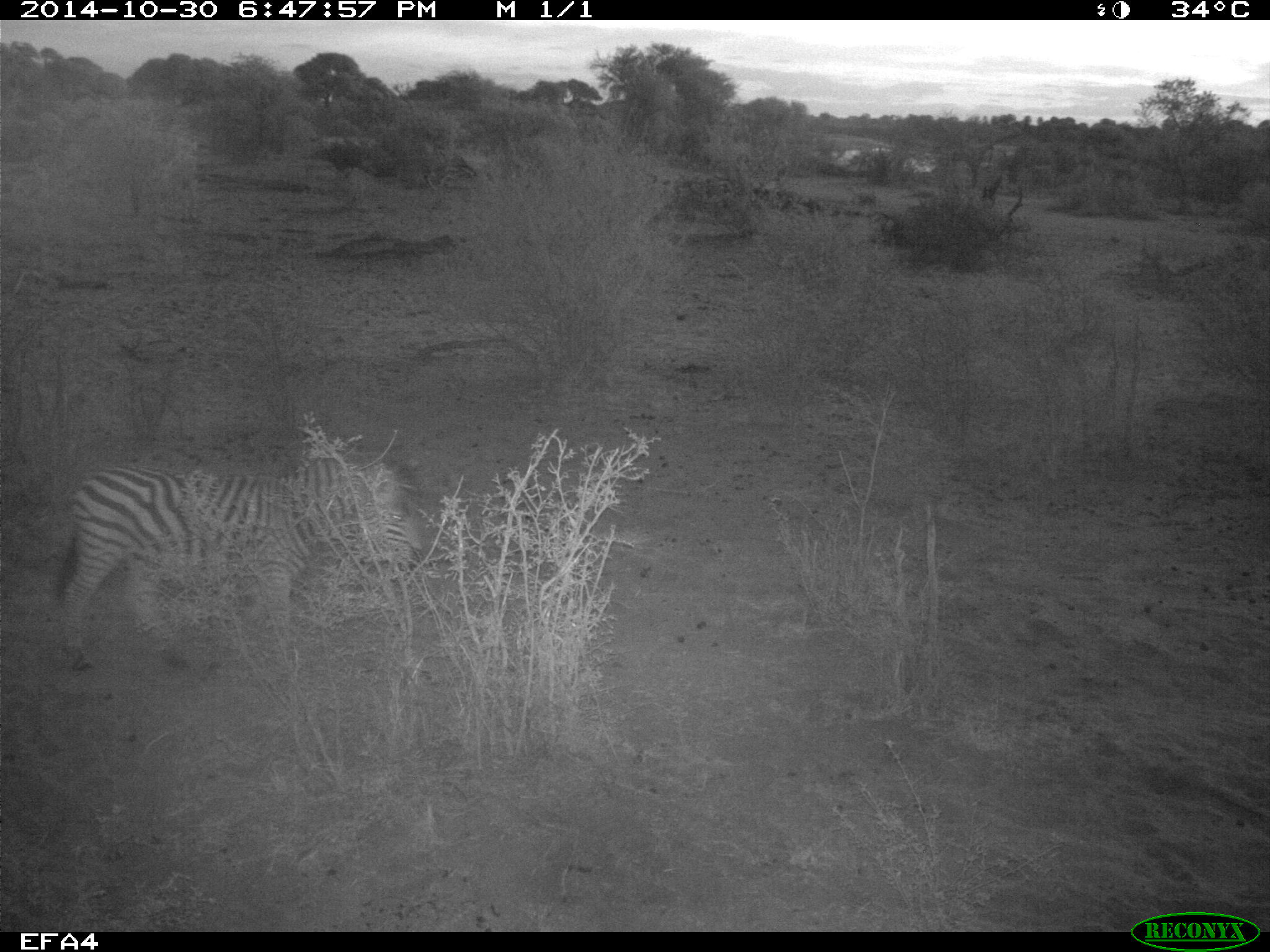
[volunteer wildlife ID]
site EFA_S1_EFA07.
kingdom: Animalia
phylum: Chordata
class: Mammalia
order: Perissodactyla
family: Equidae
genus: Equus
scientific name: Equus quagga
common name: plains zebra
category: zebraplains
Zebraplains (plains zebra) (Equus quagga), count 1. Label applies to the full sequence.